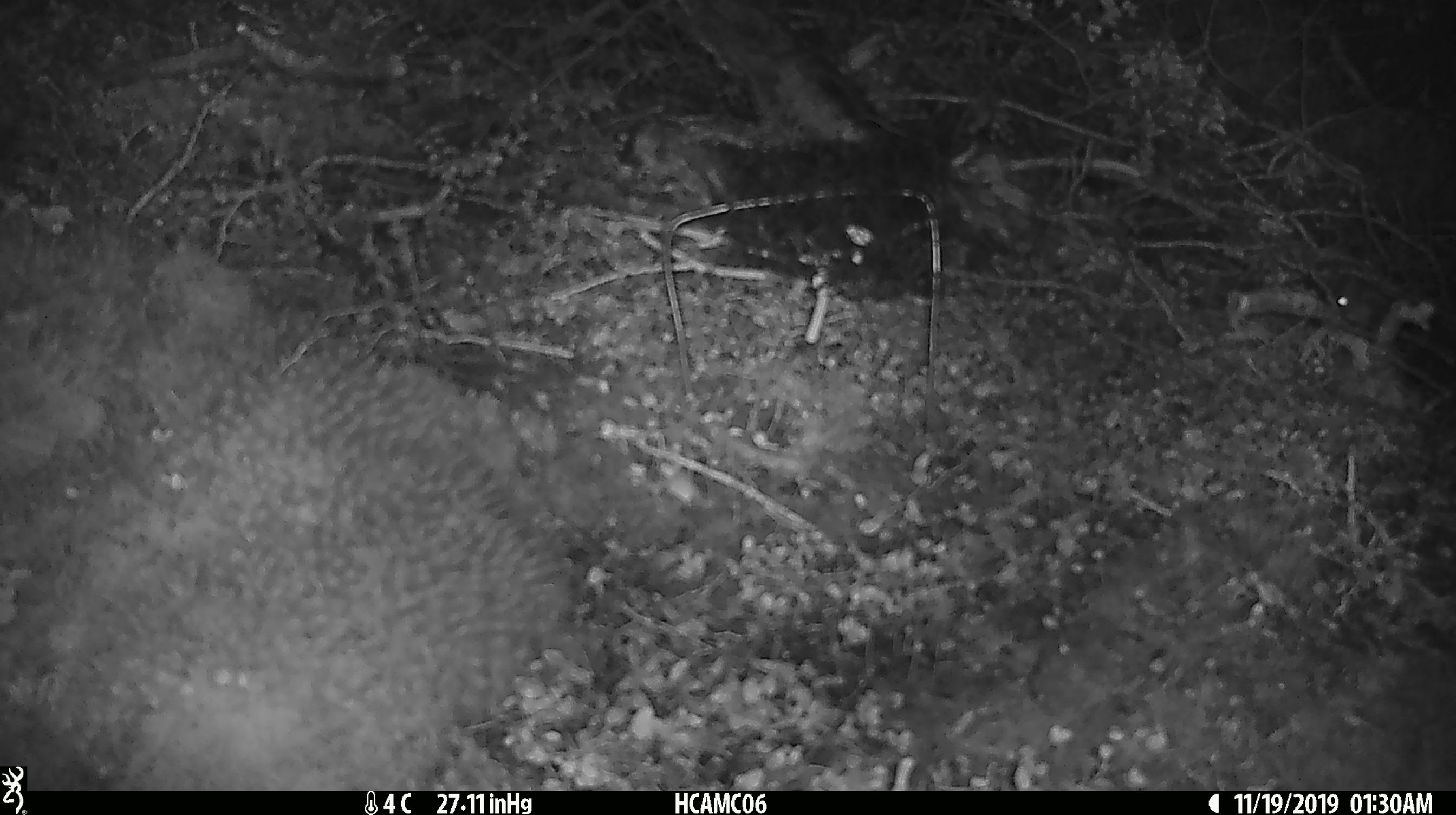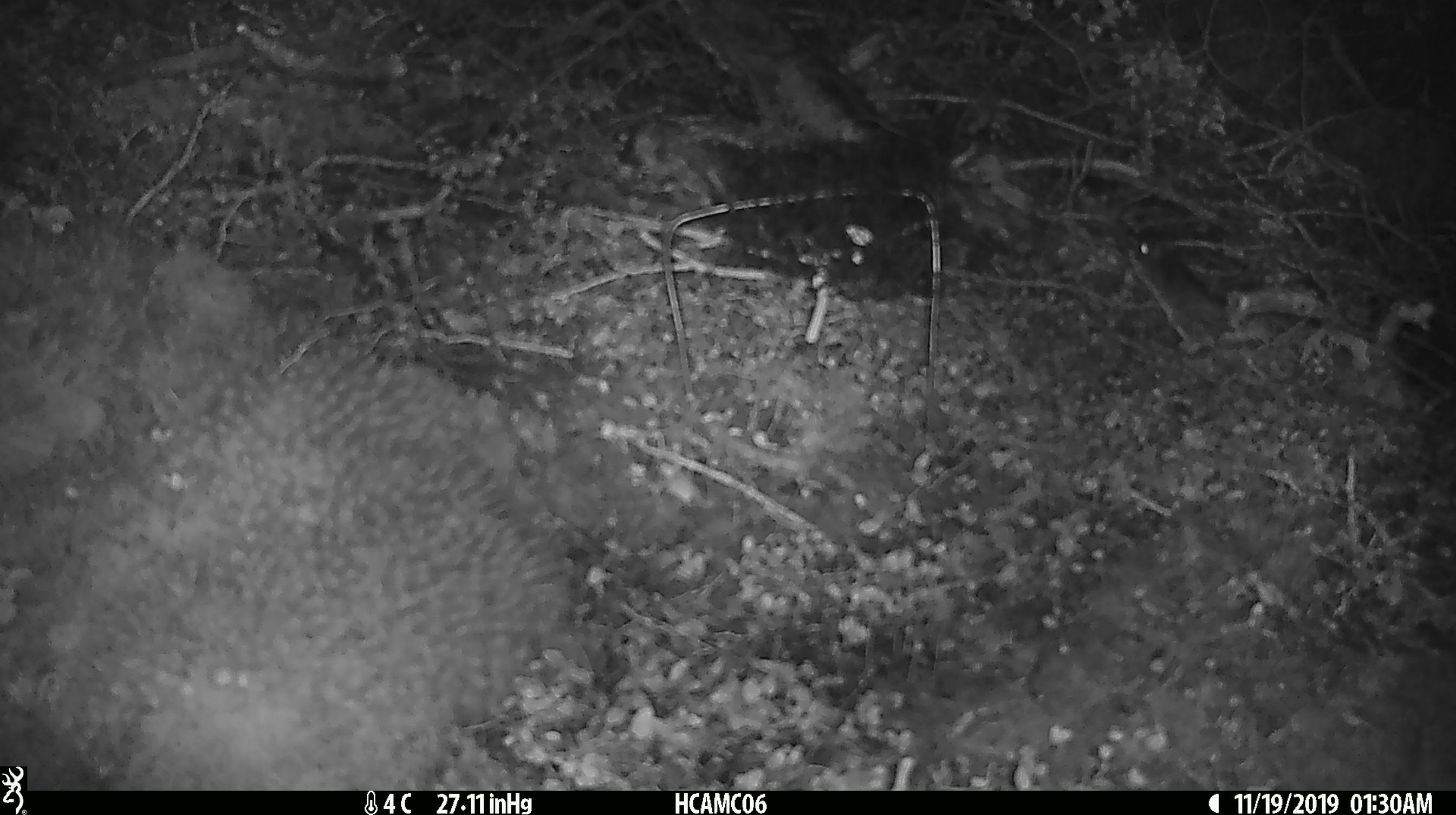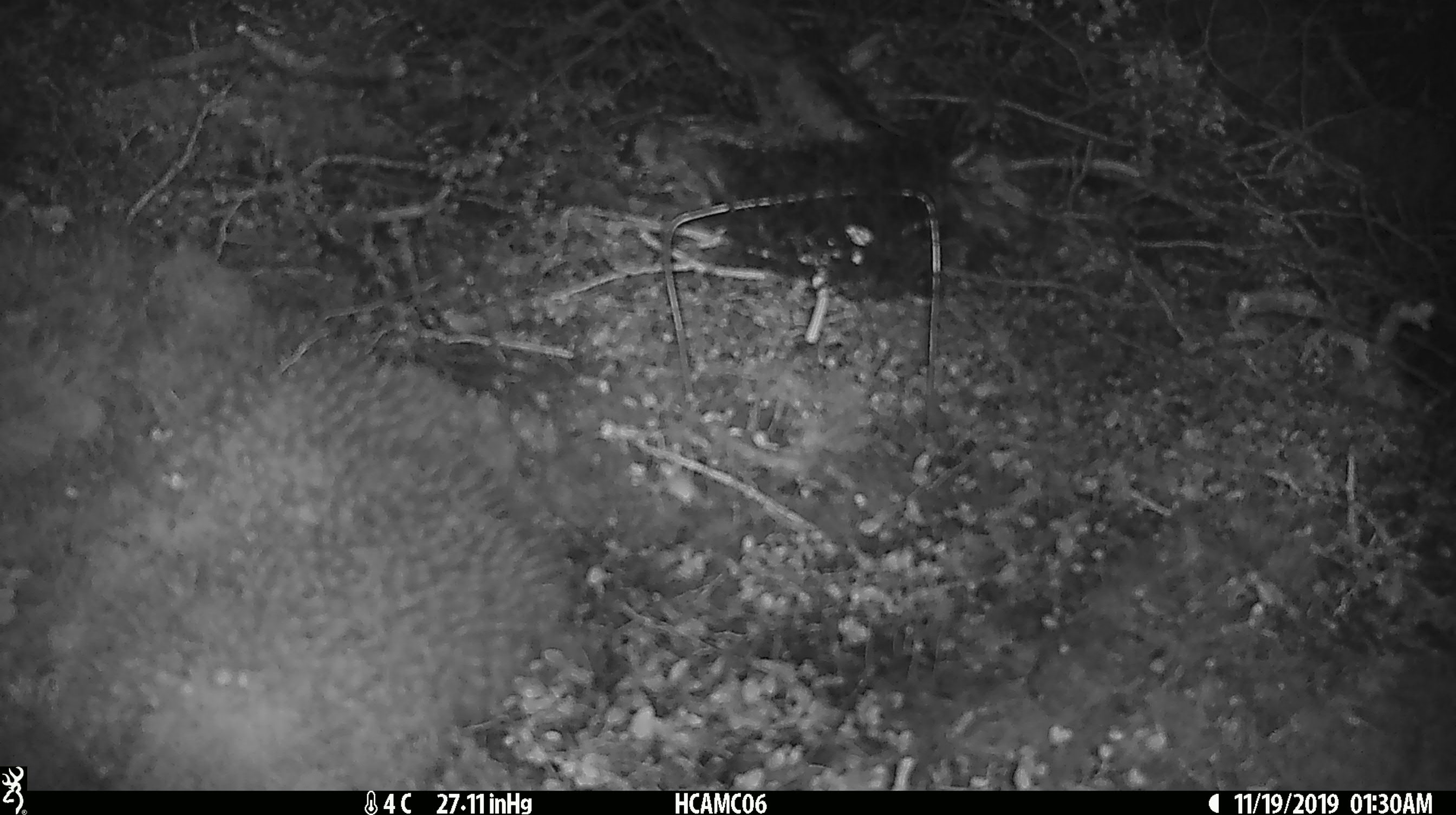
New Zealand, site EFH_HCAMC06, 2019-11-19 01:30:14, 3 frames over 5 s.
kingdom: Animalia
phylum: Chordata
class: Mammalia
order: Rodentia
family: Muridae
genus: Mus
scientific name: Mus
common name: mouse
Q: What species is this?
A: Mouse (Mus).